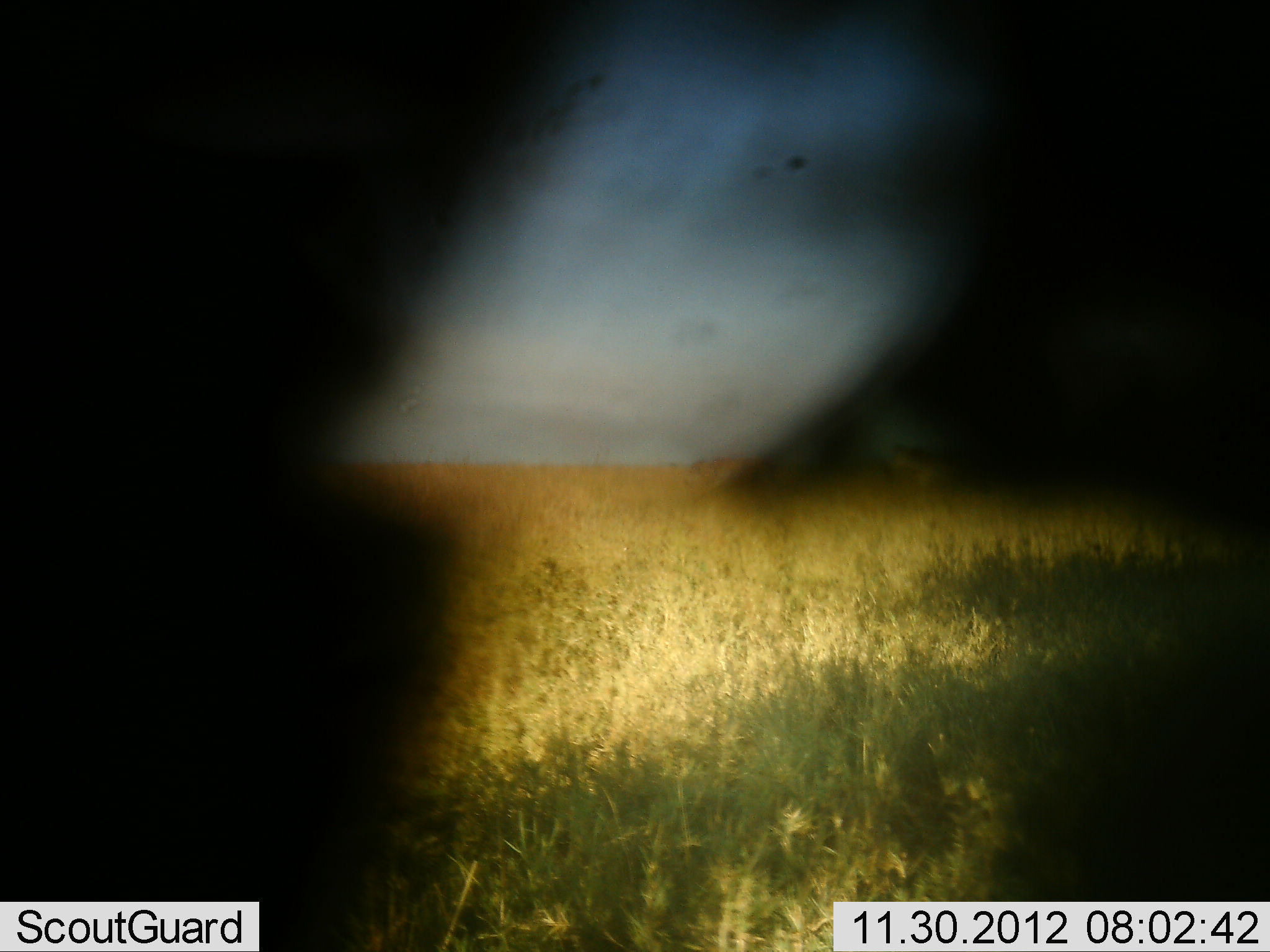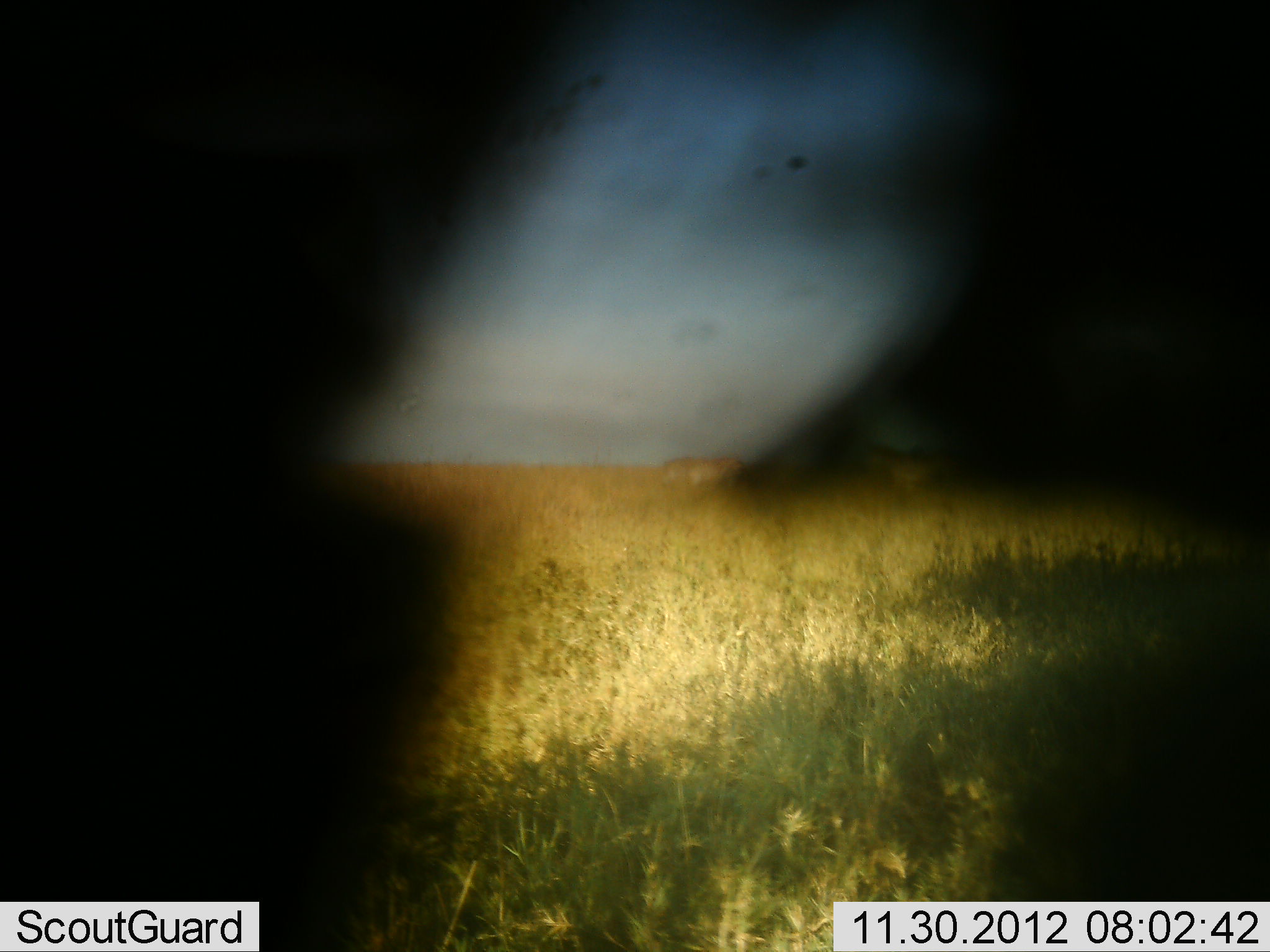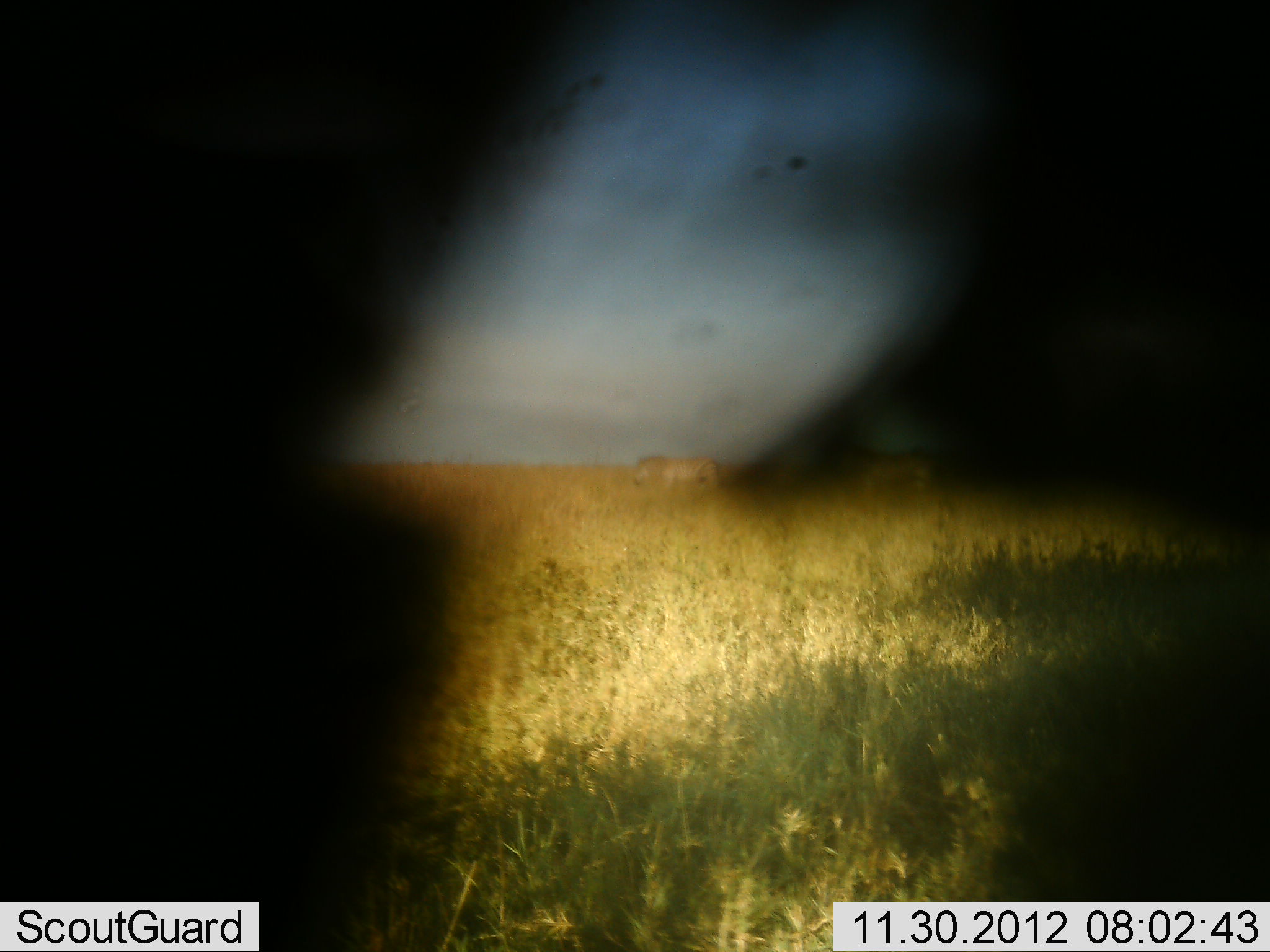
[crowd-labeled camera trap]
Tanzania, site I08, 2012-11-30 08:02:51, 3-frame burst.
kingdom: Animalia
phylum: Chordata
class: Mammalia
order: Carnivora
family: Felidae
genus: Panthera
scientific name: Panthera leo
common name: lion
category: lionmale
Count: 1.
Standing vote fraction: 0%.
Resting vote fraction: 0%.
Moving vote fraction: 100%.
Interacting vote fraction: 0%.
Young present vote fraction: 0%.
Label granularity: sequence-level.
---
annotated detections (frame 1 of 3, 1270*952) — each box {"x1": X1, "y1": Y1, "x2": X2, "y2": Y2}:
animal: {"x1": 682, "y1": 453, "x2": 747, "y2": 483}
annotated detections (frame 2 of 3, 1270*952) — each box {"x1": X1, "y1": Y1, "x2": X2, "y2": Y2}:
animal: {"x1": 656, "y1": 446, "x2": 741, "y2": 499}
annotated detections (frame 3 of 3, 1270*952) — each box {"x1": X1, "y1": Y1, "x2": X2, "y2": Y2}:
animal: {"x1": 632, "y1": 450, "x2": 722, "y2": 498}